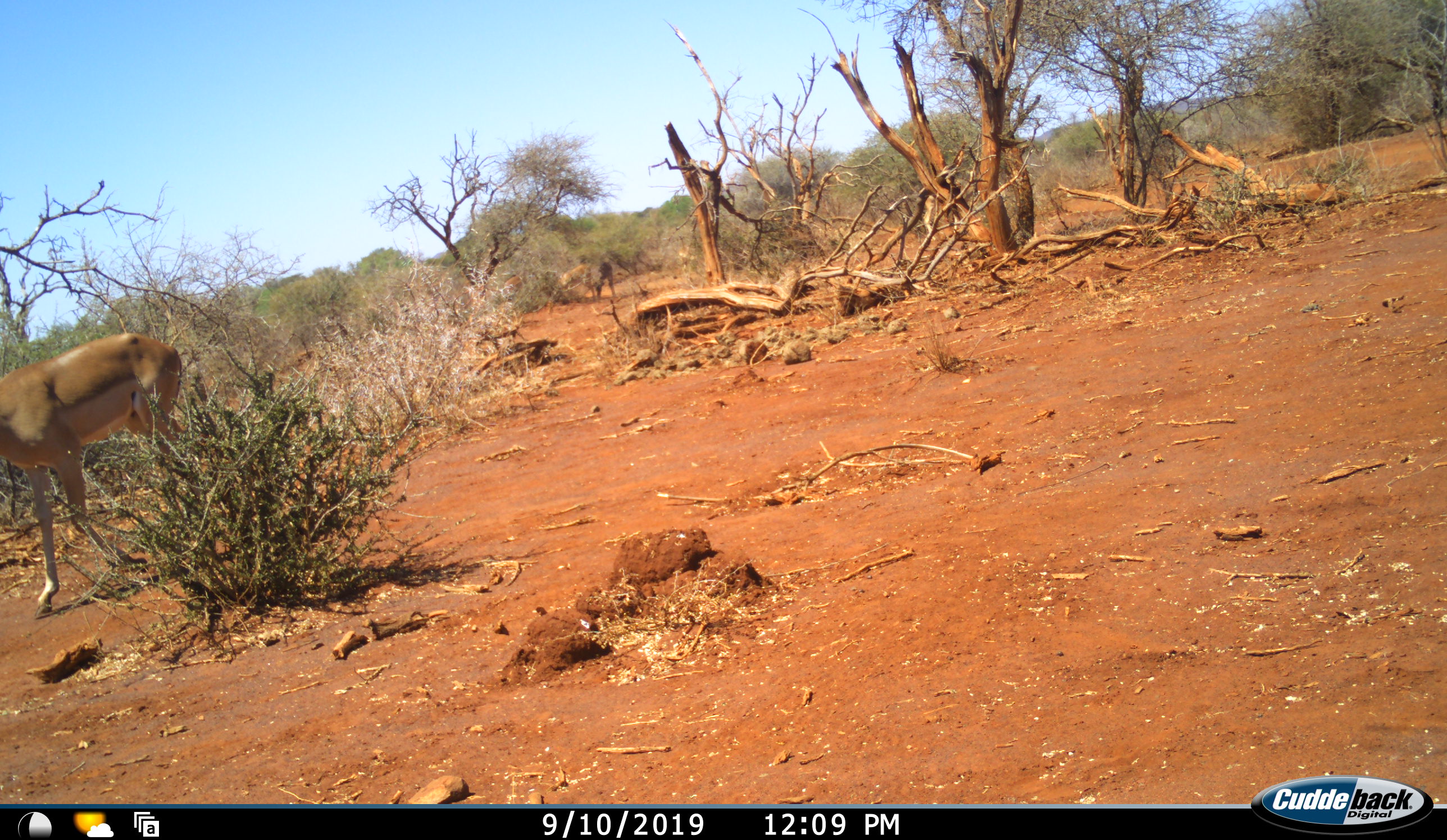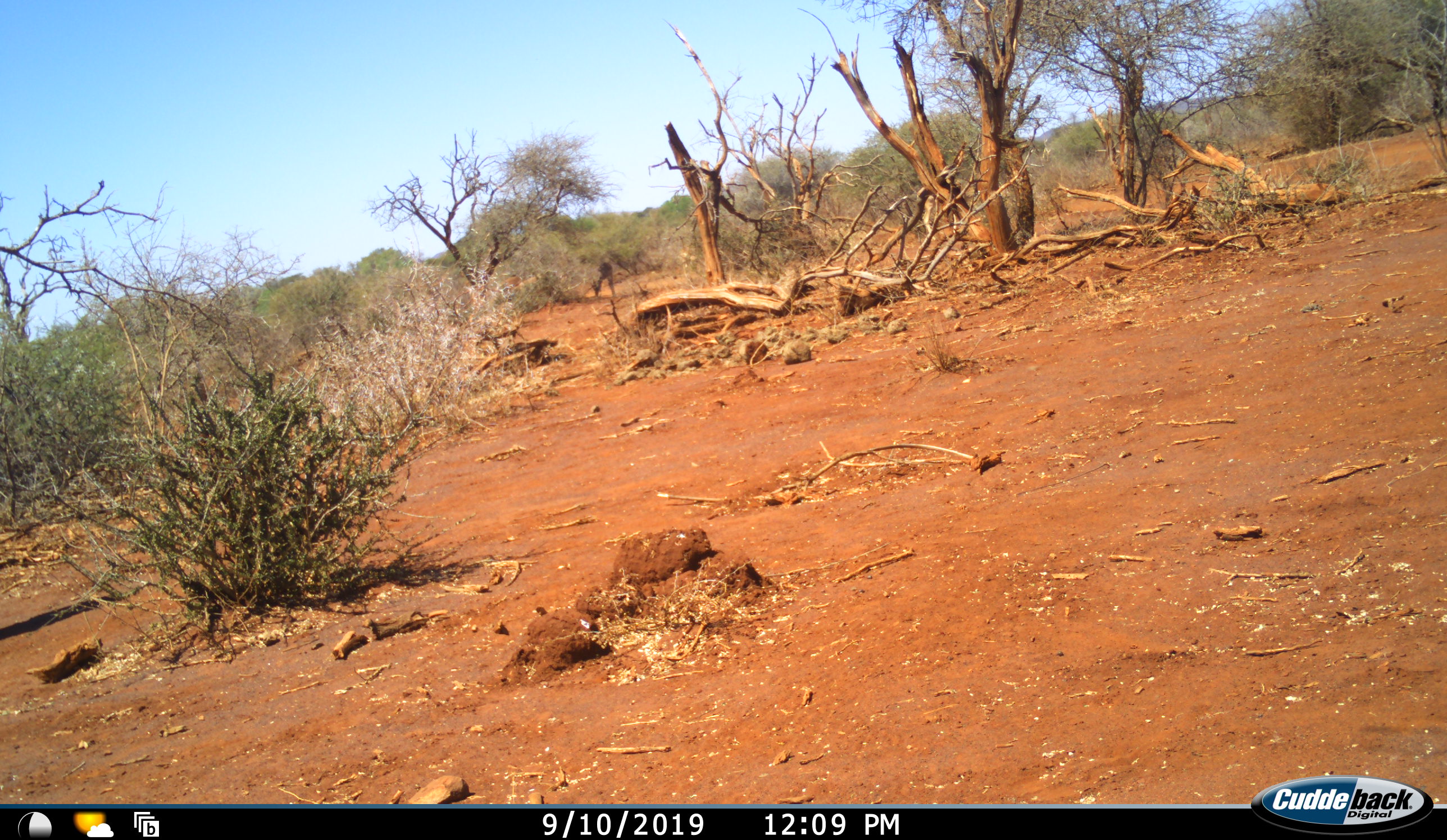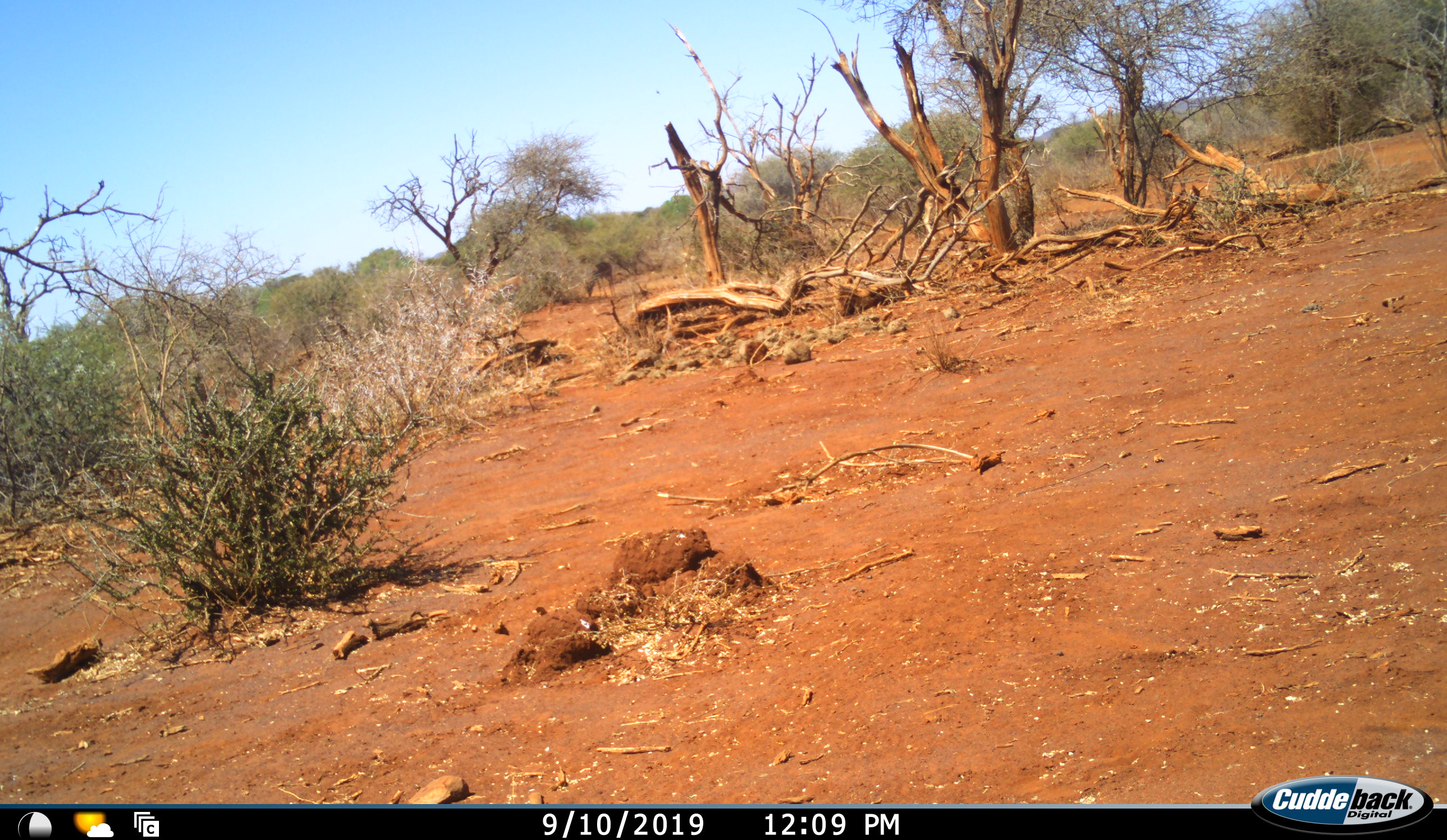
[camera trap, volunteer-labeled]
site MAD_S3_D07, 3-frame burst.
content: unidentified animal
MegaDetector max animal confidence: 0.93